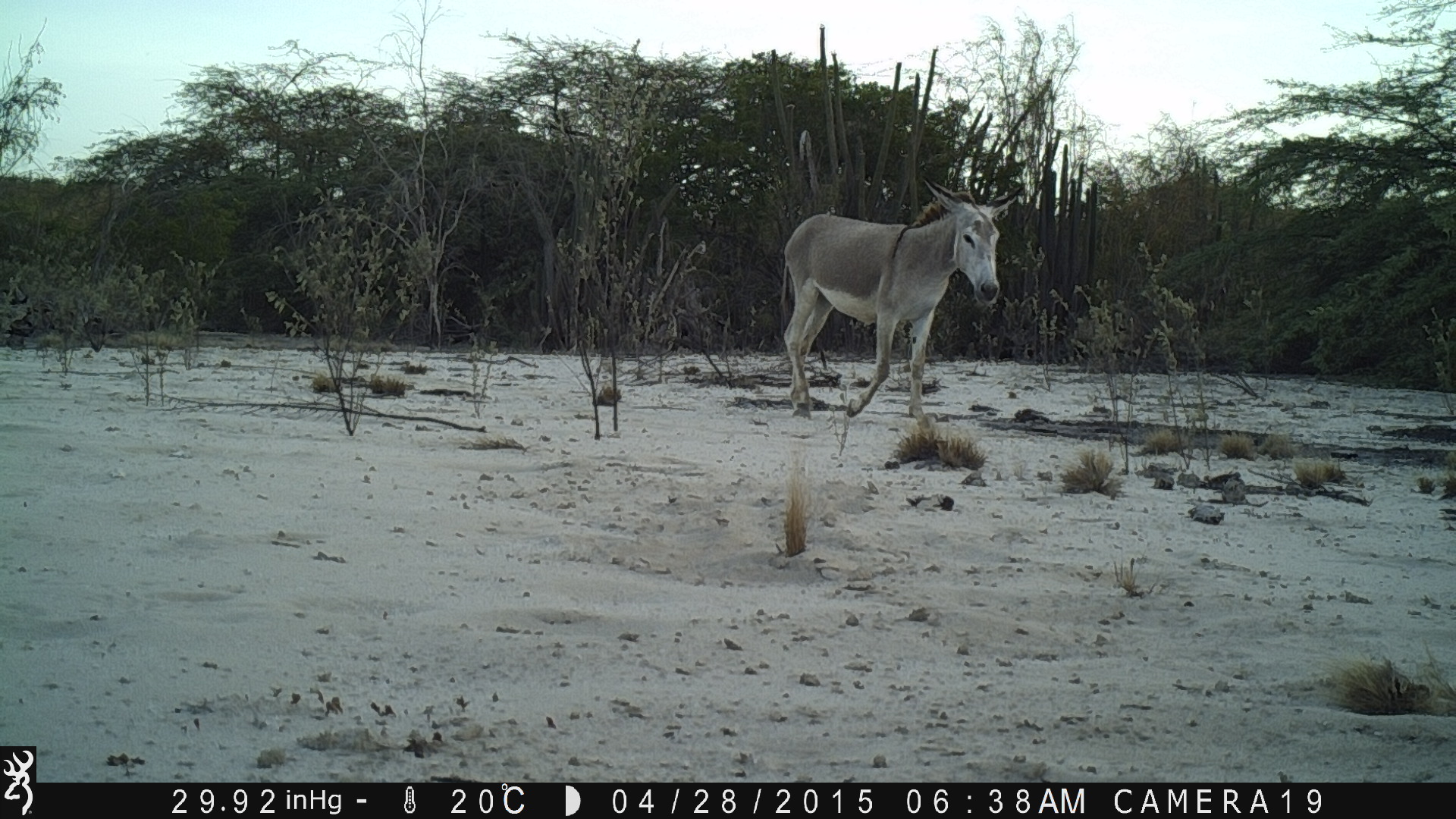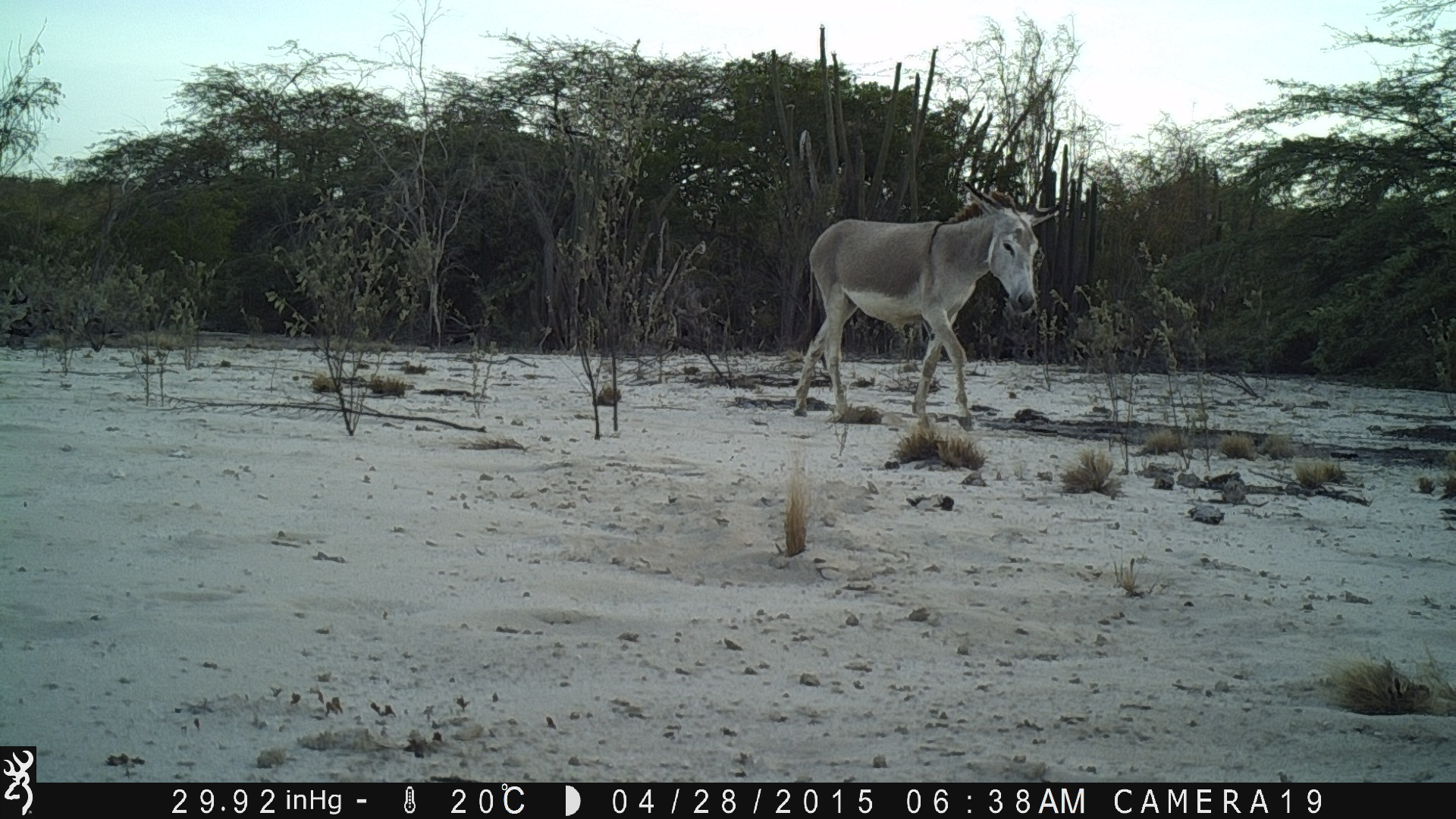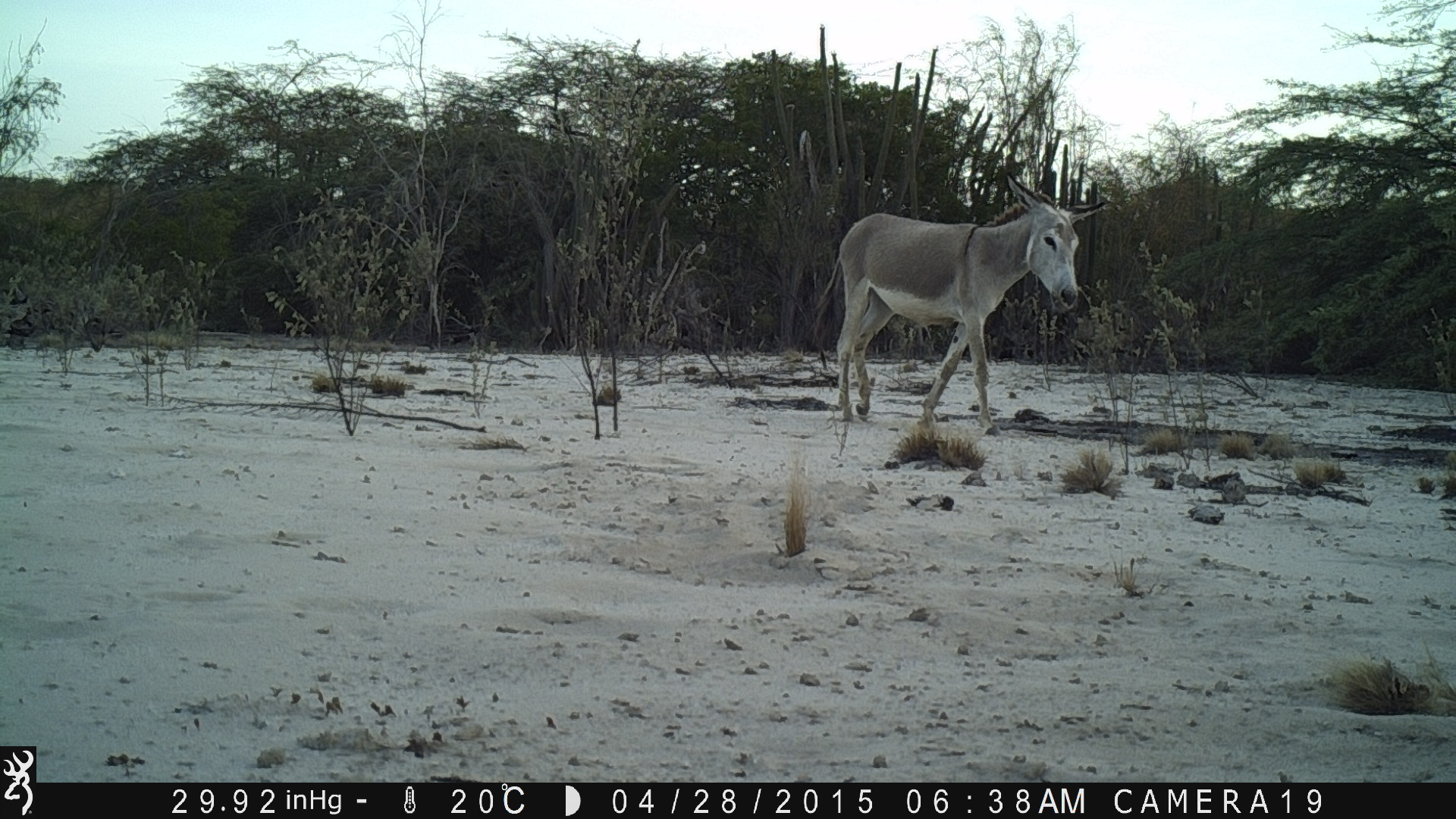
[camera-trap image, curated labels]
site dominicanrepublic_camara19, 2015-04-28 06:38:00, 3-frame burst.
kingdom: Animalia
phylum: Chordata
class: Mammalia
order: Perissodactyla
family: Equidae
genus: Equus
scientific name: Equus asinus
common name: donkey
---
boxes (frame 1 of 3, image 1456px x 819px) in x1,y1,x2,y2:
donkey: 775,173,1018,422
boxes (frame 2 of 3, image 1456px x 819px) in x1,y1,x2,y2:
donkey: 783,165,1065,429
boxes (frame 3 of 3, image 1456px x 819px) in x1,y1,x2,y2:
donkey: 827,139,1106,430